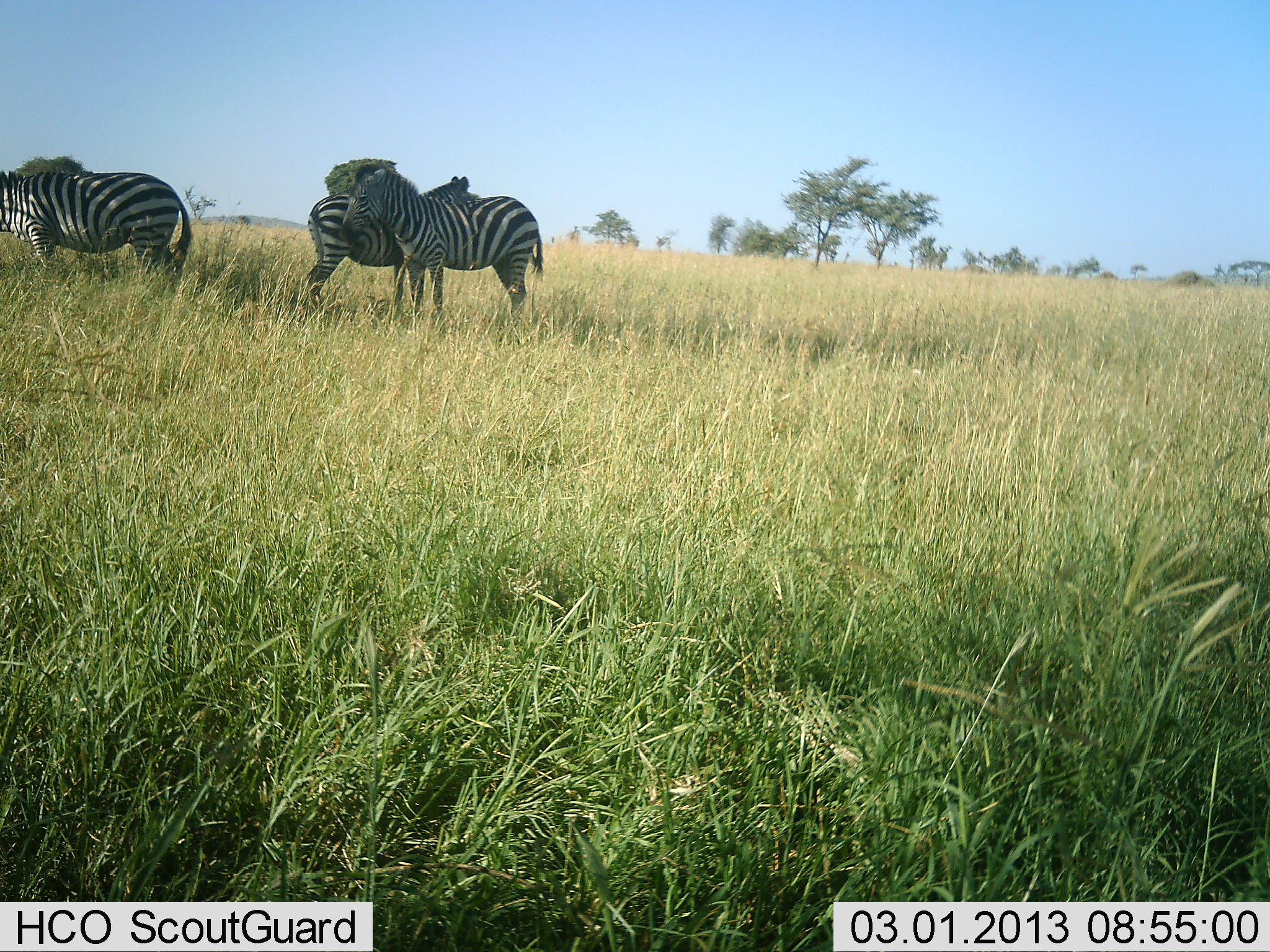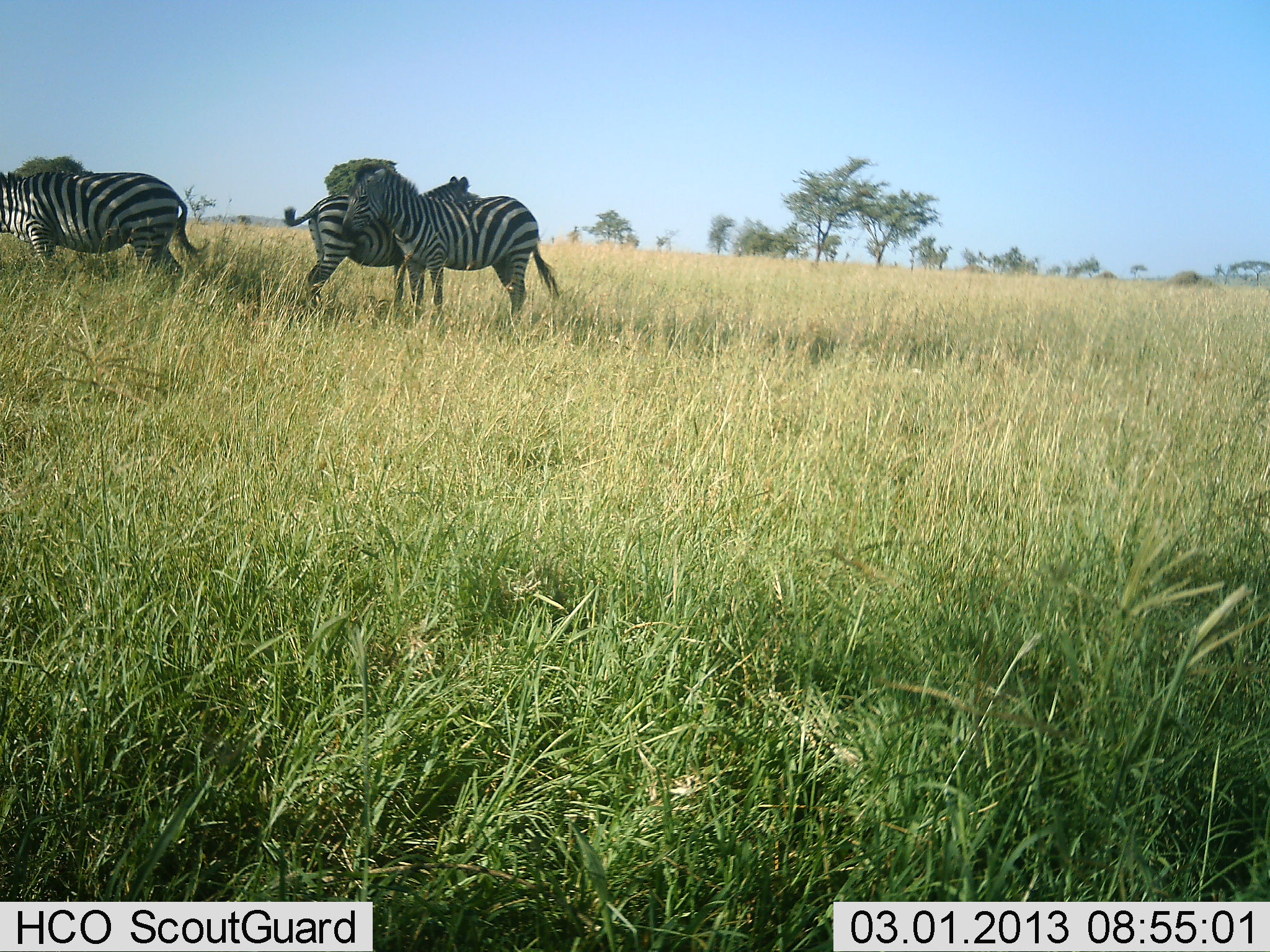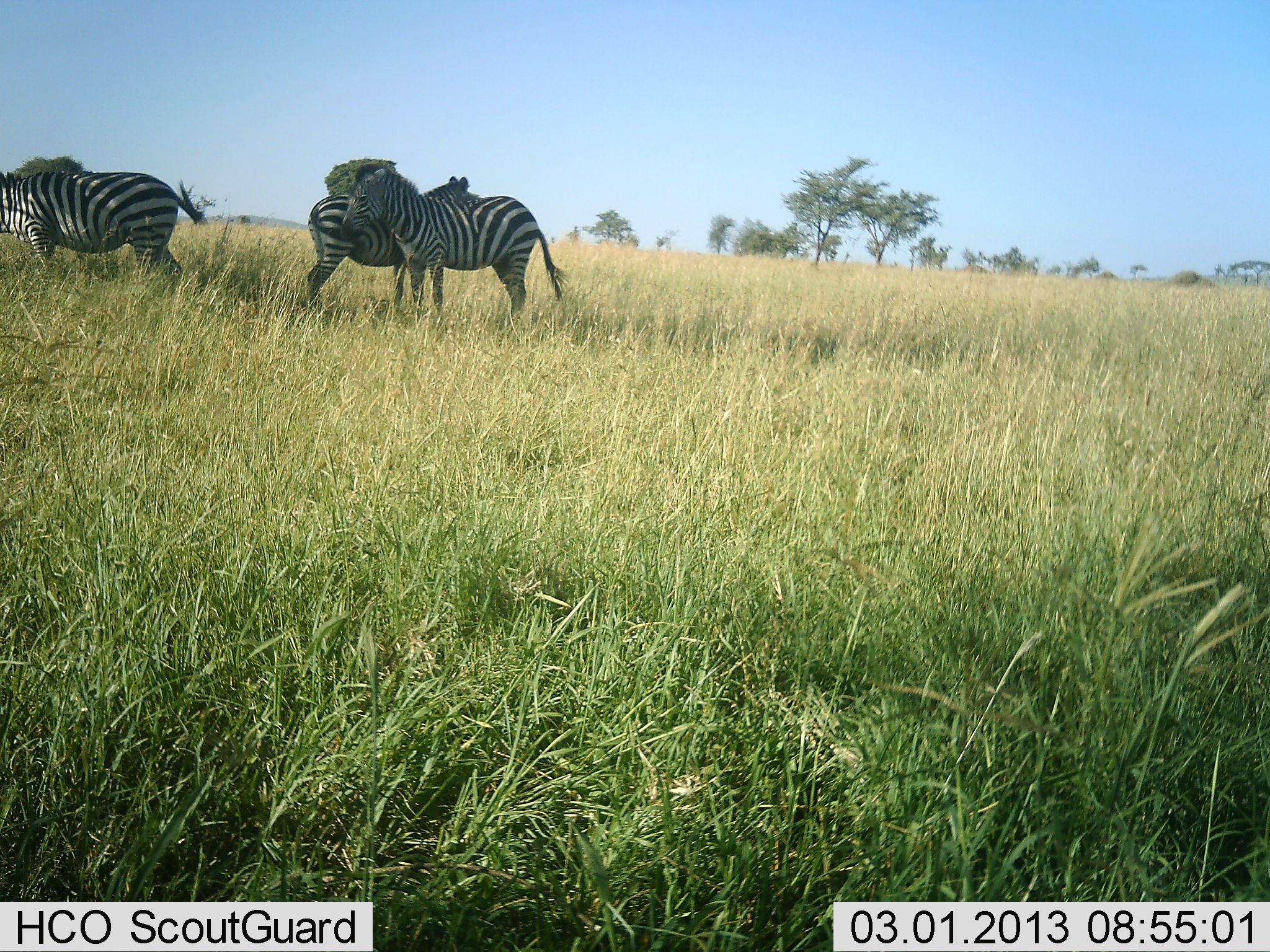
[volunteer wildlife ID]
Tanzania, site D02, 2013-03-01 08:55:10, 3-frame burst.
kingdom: Animalia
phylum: Chordata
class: Mammalia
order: Perissodactyla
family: Equidae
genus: Equus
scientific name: Equus quagga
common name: plains zebra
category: zebra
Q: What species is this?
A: Zebra (plains zebra) (Equus quagga).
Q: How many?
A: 3.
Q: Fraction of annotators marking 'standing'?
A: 89%.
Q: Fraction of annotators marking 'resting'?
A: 0%.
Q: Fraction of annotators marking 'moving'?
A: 4%.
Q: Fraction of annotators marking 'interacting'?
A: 37%.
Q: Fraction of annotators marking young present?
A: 0%.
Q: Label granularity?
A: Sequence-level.